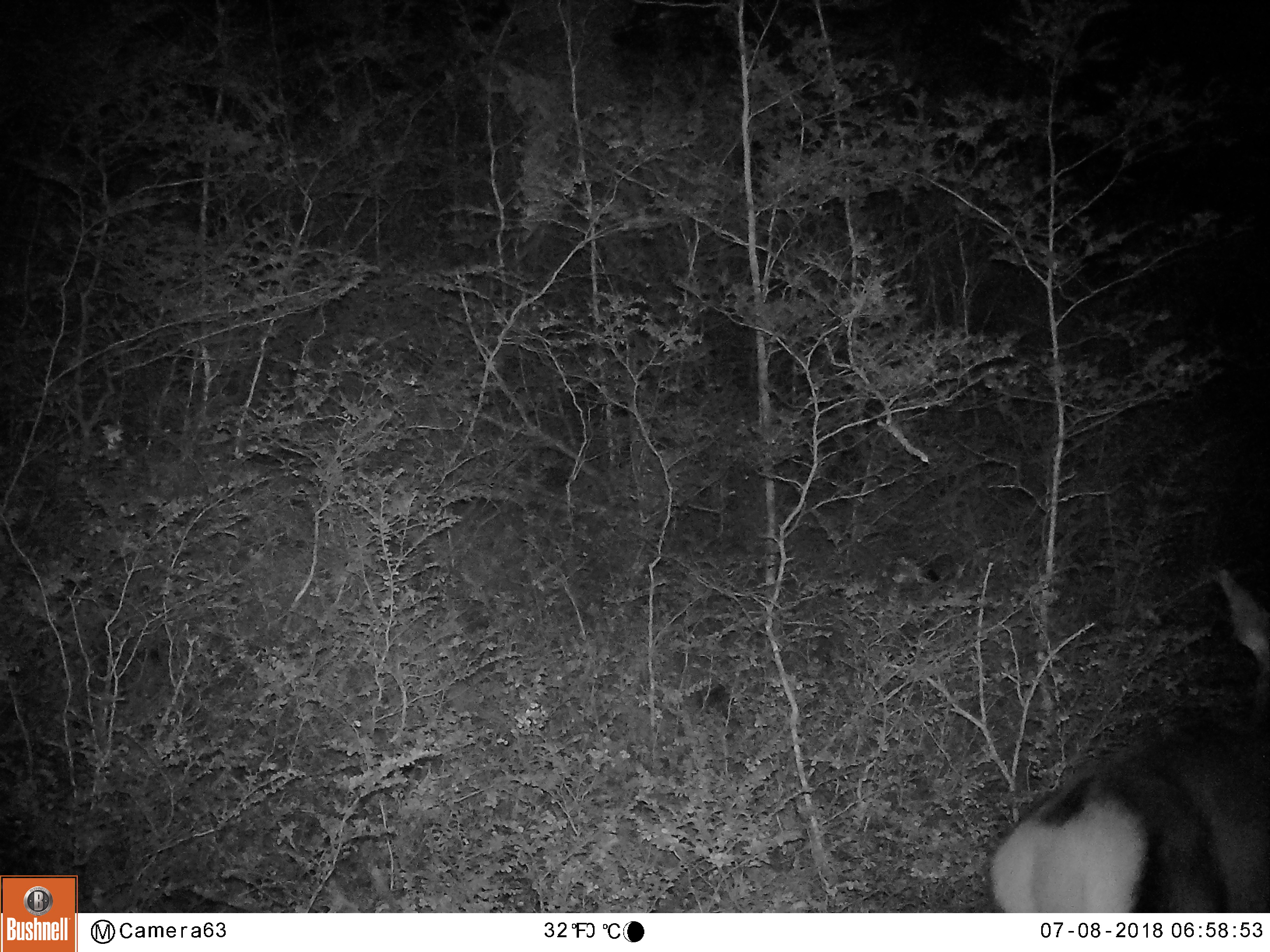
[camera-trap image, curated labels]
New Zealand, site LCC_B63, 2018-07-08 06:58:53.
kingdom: Animalia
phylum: Chordata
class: Mammalia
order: Artiodactyla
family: Cervidae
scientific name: Cervidae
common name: deer